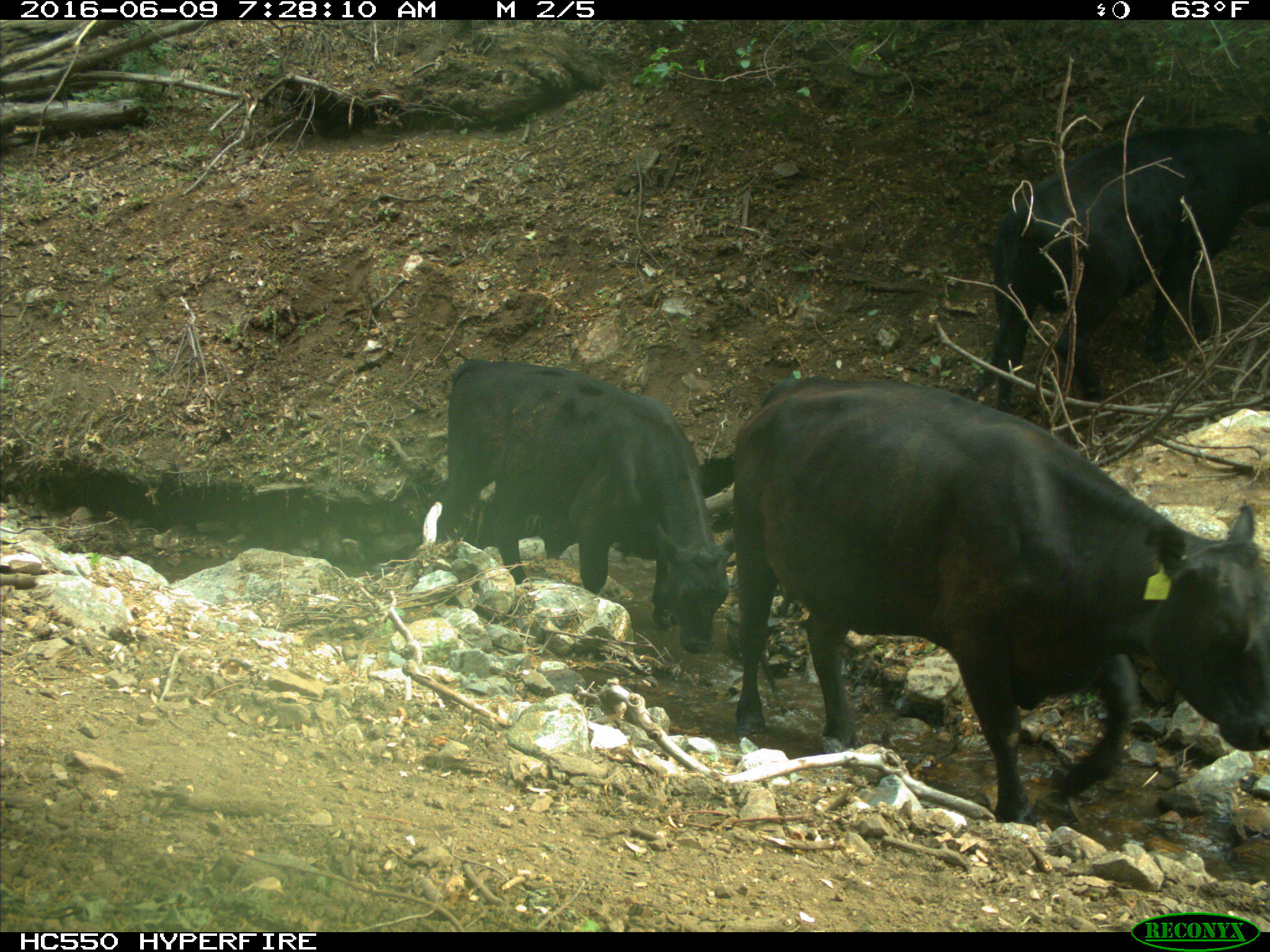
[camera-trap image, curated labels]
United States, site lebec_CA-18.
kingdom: Animalia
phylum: Chordata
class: Mammalia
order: Artiodactyla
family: Bovidae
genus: Bos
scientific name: Bos taurus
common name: domestic cow